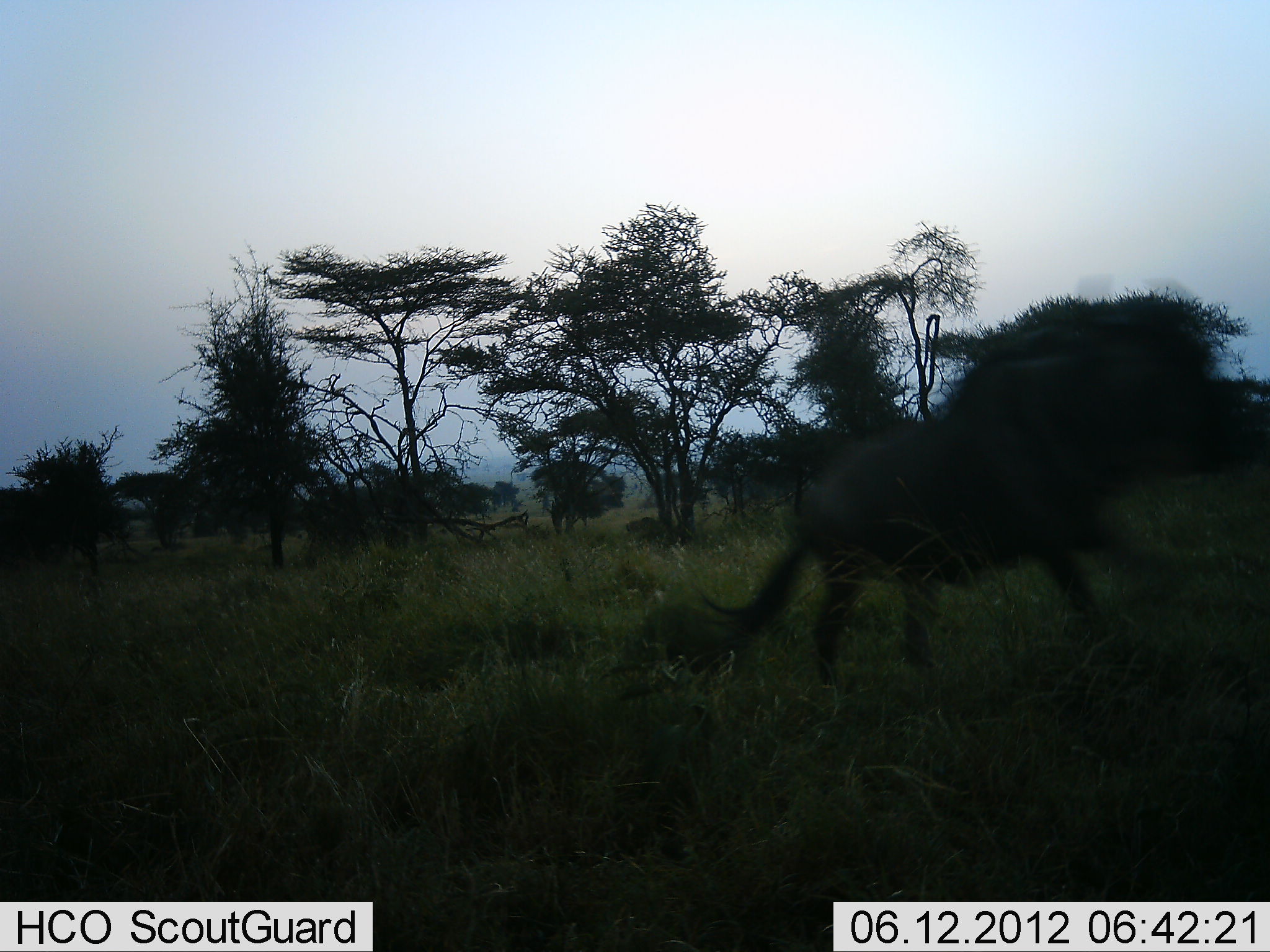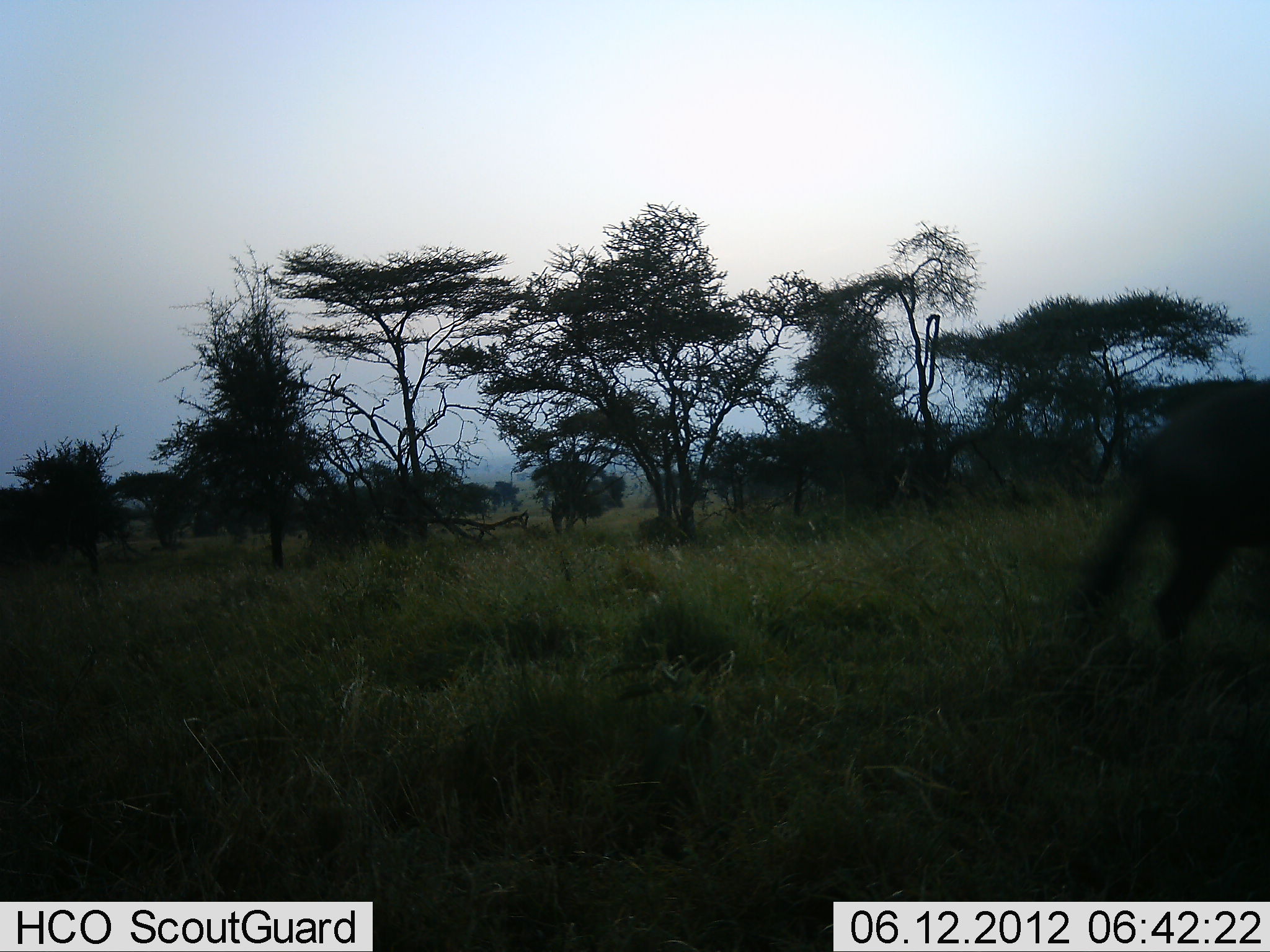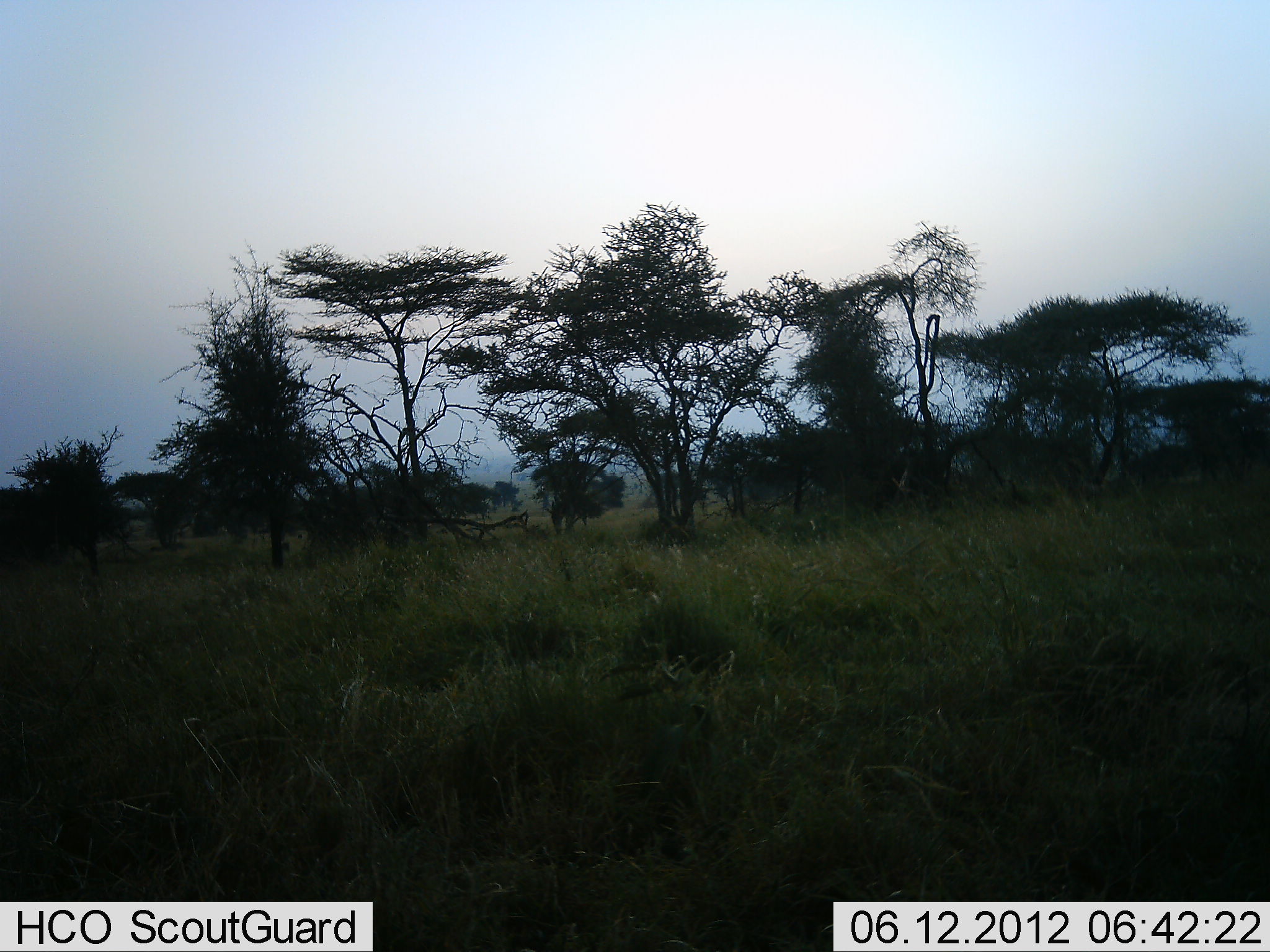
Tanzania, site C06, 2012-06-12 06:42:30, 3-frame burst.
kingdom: Animalia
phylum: Chordata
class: Mammalia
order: Artiodactyla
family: Bovidae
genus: Connochaetes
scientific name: Connochaetes taurinus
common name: blue wildebeest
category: wildebeest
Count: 1.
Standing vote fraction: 0%.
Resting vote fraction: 0%.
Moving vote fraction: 100%.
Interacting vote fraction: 0%.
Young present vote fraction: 0%.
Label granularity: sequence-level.